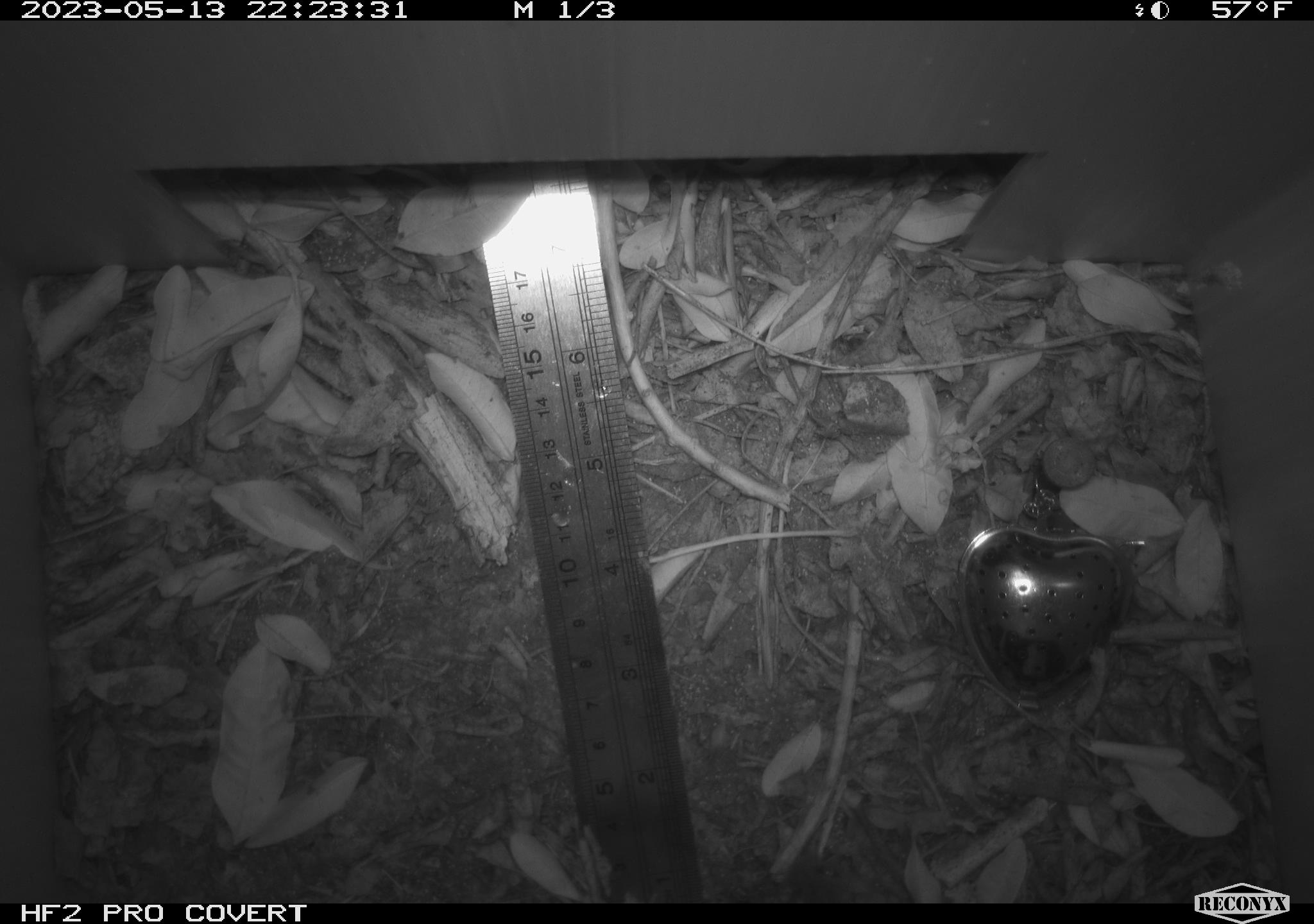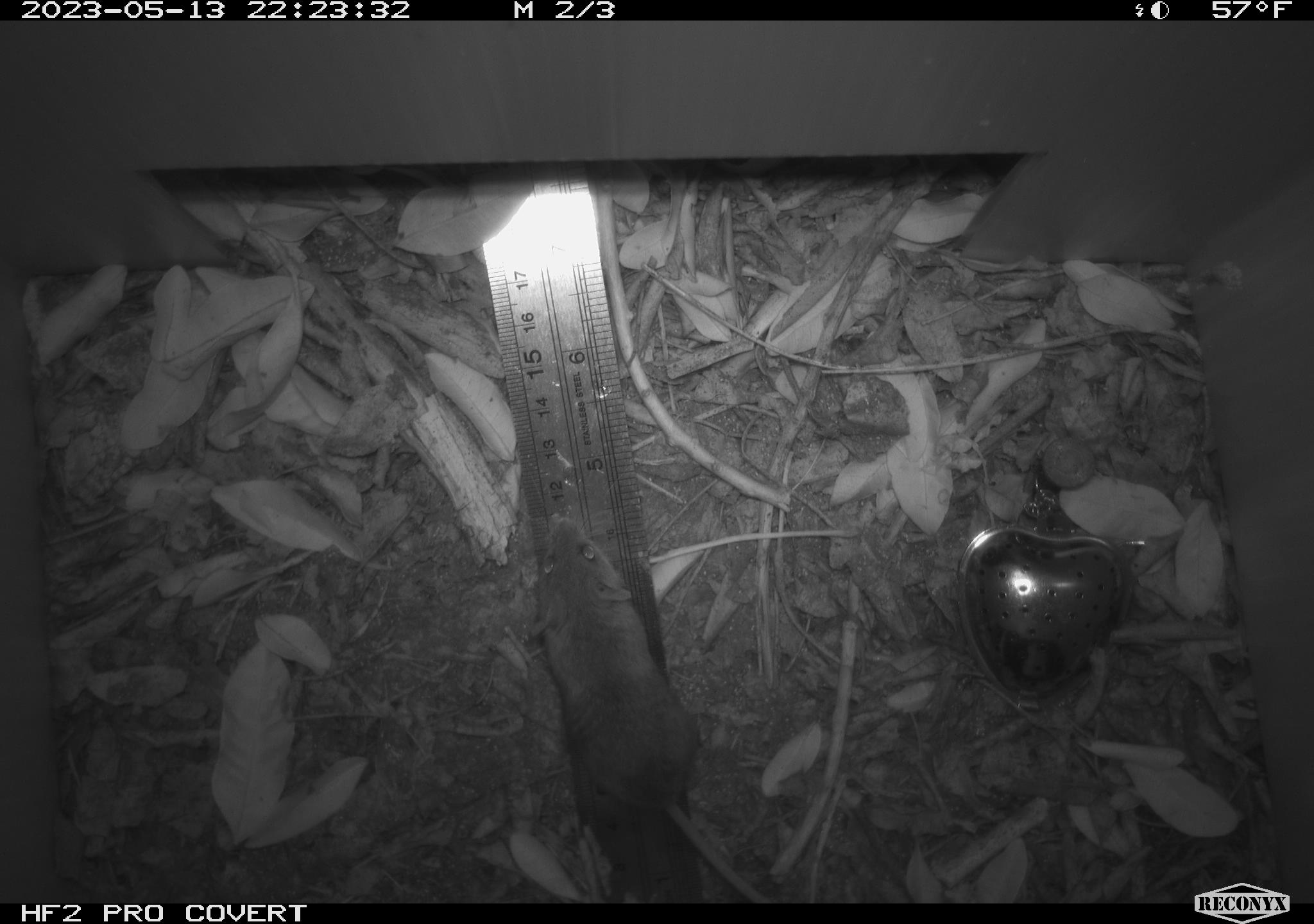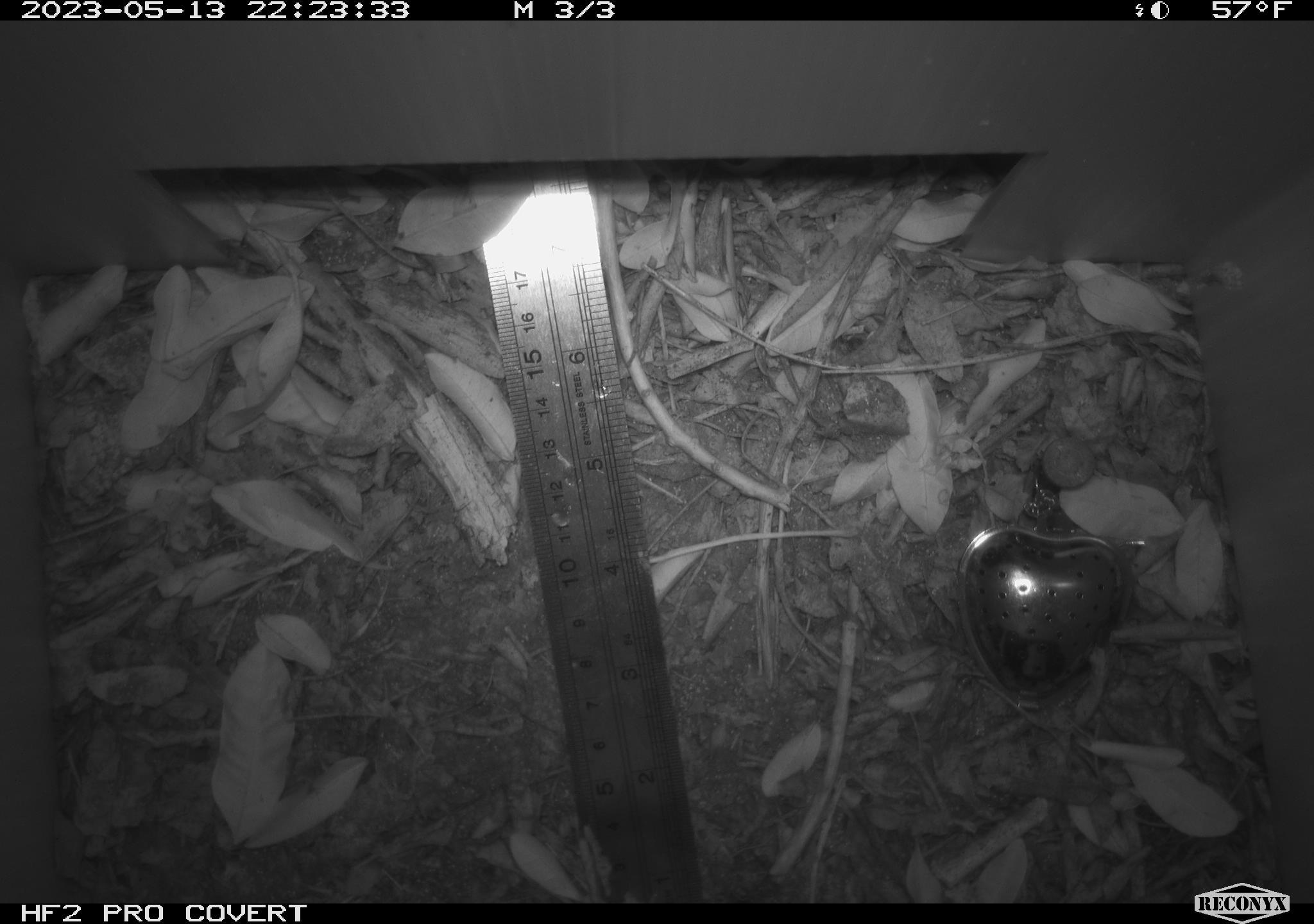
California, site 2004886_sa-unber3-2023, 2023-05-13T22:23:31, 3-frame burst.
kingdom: Animalia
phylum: Chordata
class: Mammalia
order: Rodentia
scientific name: Rodentia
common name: mouse species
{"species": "mouse species (Rodentia)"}